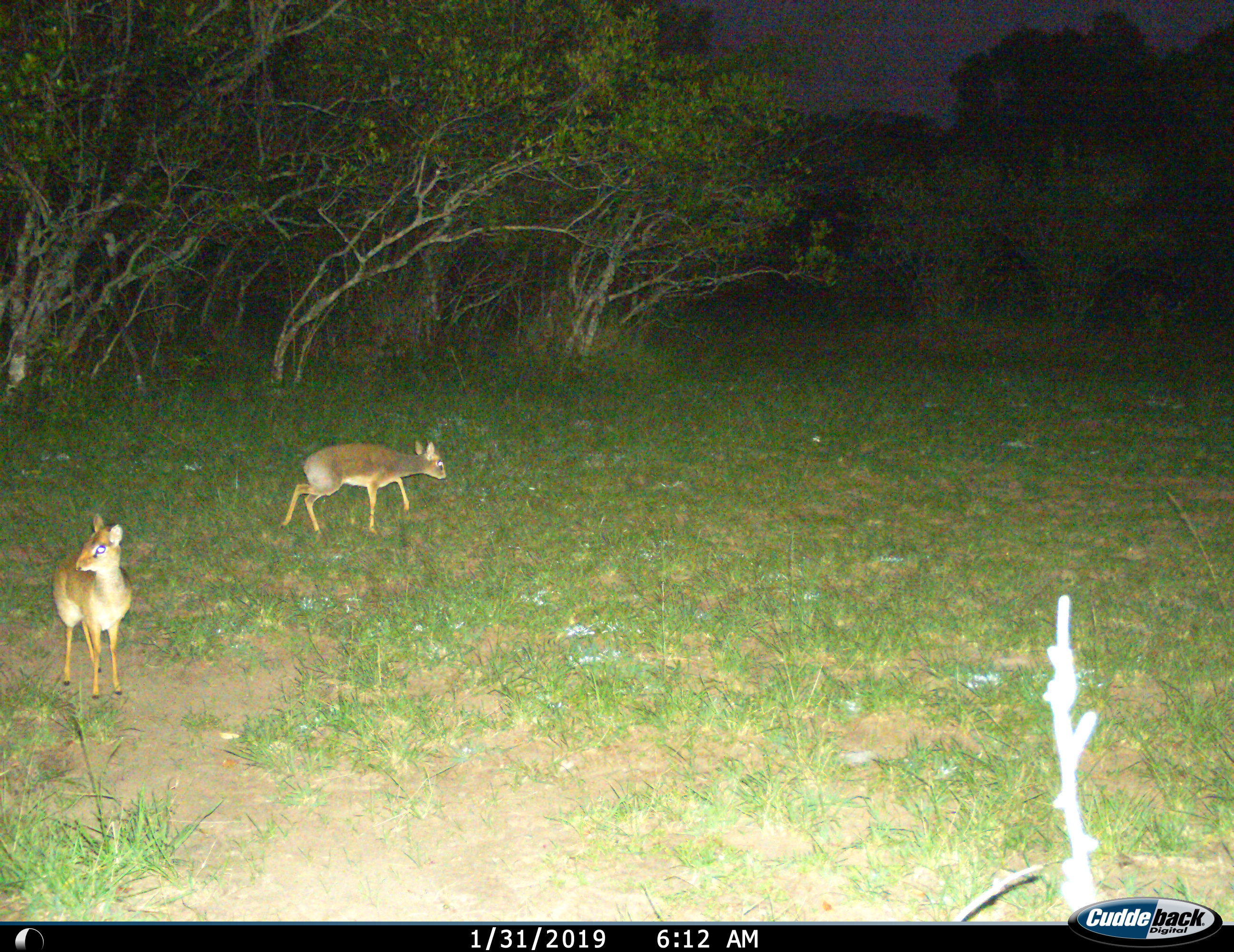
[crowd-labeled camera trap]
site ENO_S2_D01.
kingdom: Animalia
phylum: Chordata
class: Mammalia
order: Artiodactyla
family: Bovidae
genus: Madoqua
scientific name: Madoqua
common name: dik-dik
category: dikdik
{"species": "dikdik (dik-dik) (Madoqua)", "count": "2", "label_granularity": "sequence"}